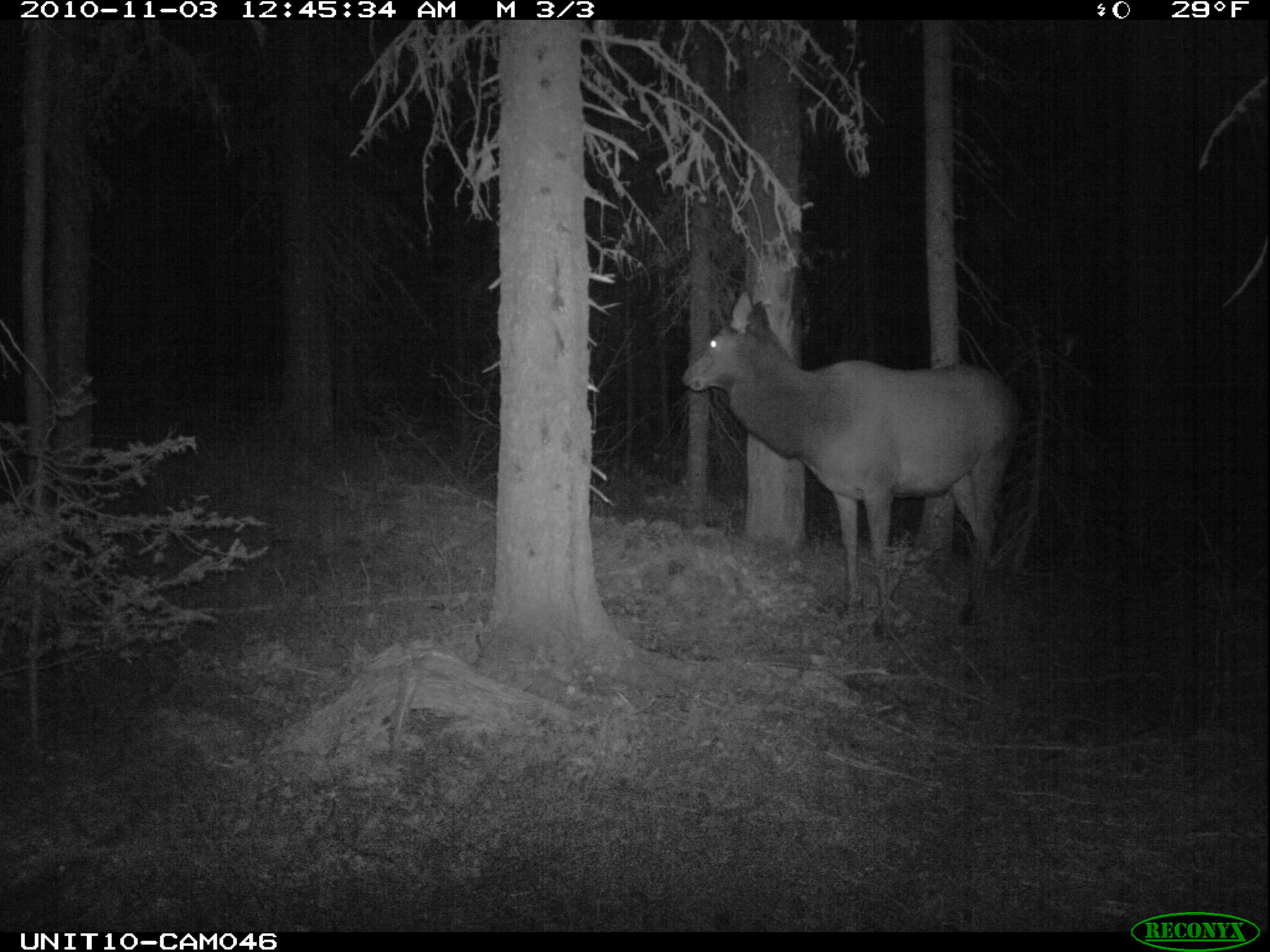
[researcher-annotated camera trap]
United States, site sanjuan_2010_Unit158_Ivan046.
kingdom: Animalia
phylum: Chordata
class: Mammalia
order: Artiodactyla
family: Cervidae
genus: Cervus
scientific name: Cervus elaphus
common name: red deer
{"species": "Cervus elaphus (red deer)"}